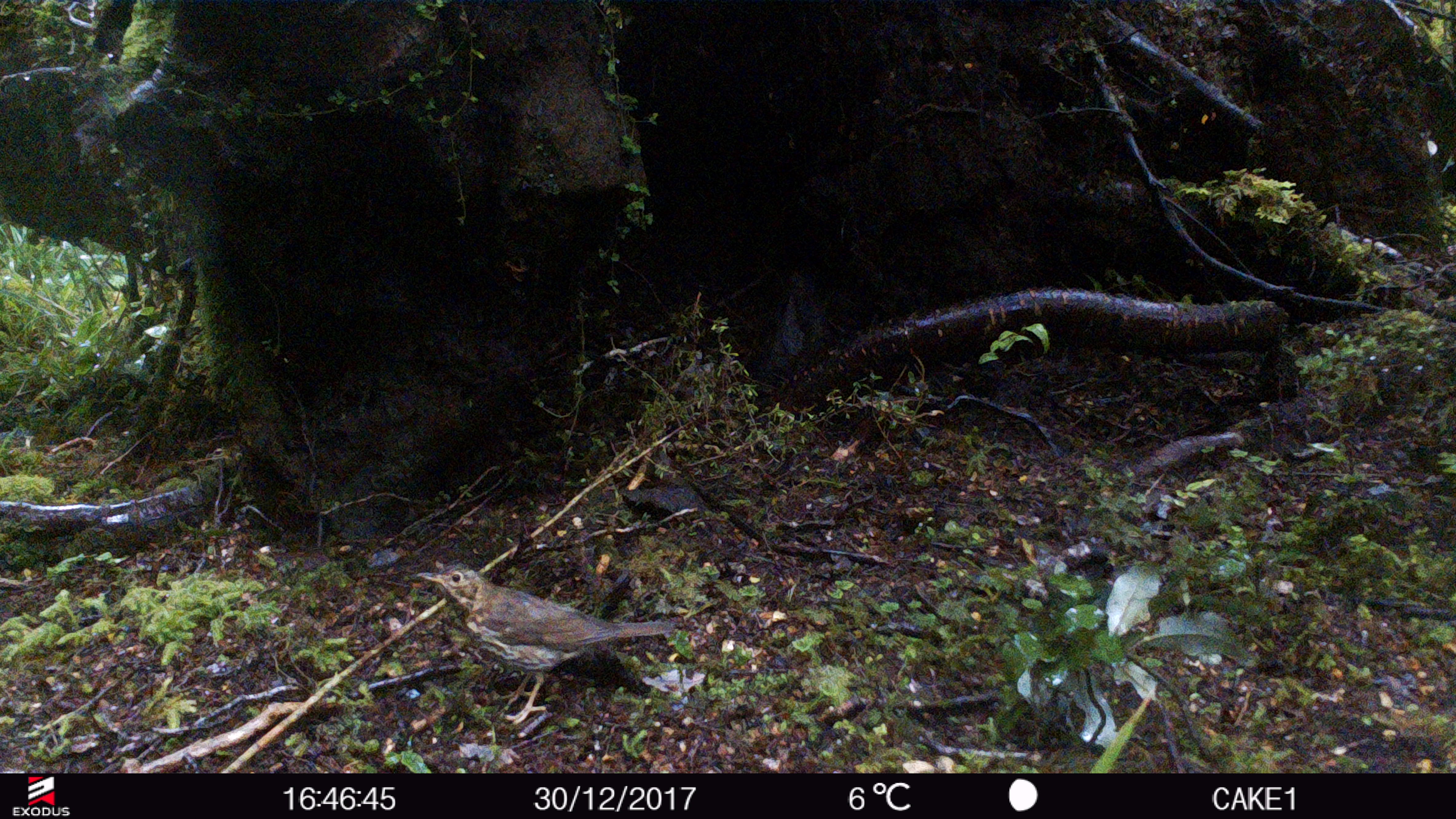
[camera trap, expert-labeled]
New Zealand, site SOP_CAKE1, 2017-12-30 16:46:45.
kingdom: Animalia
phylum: Chordata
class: Aves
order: Passeriformes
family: Turdidae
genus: Turdus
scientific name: Turdus philomelos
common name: song thrush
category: thrush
Thrush (song thrush) (Turdus philomelos).